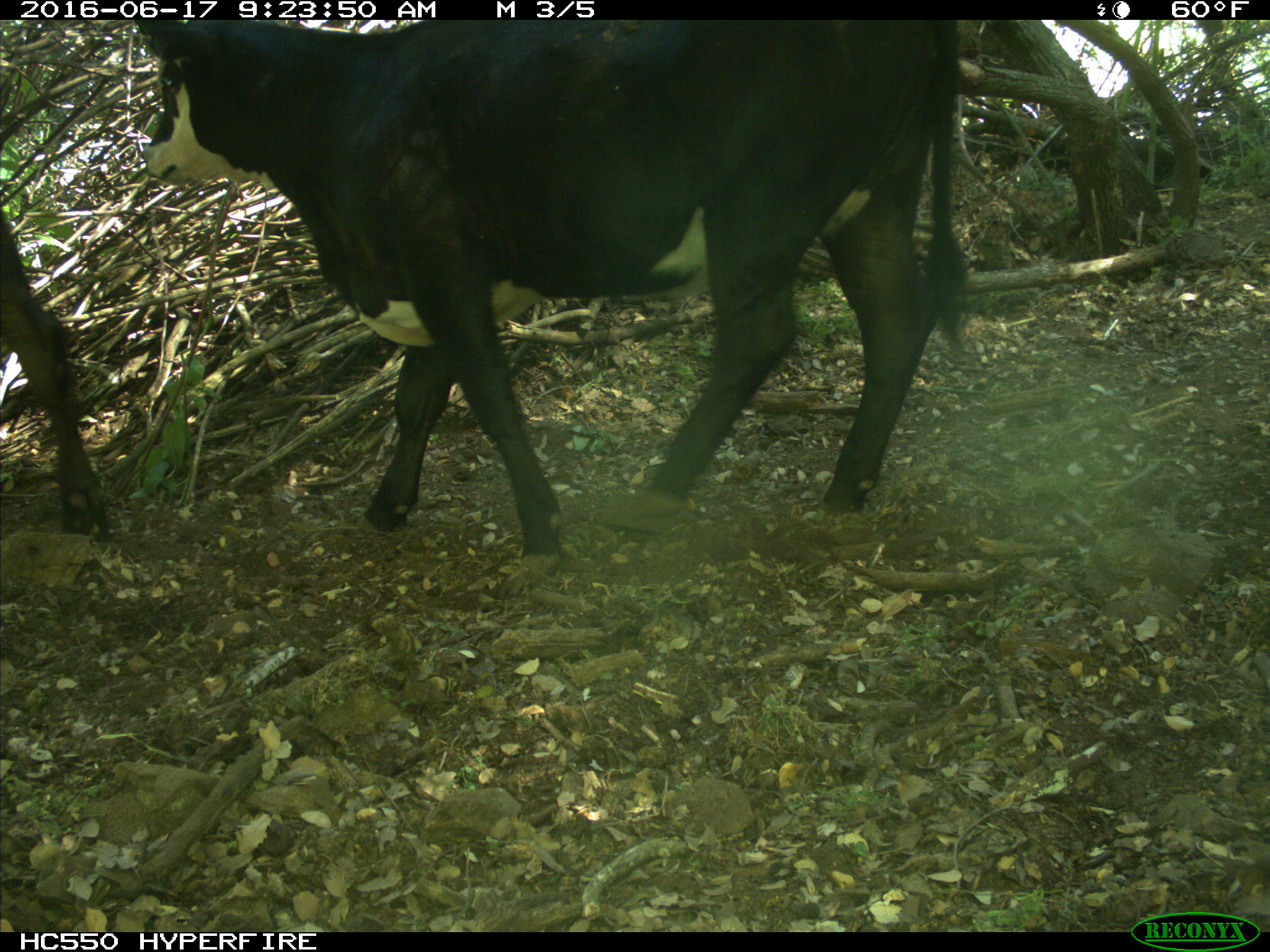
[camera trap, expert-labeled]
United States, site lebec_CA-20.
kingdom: Animalia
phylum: Chordata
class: Mammalia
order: Artiodactyla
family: Bovidae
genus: Bos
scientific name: Bos taurus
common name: domestic cow